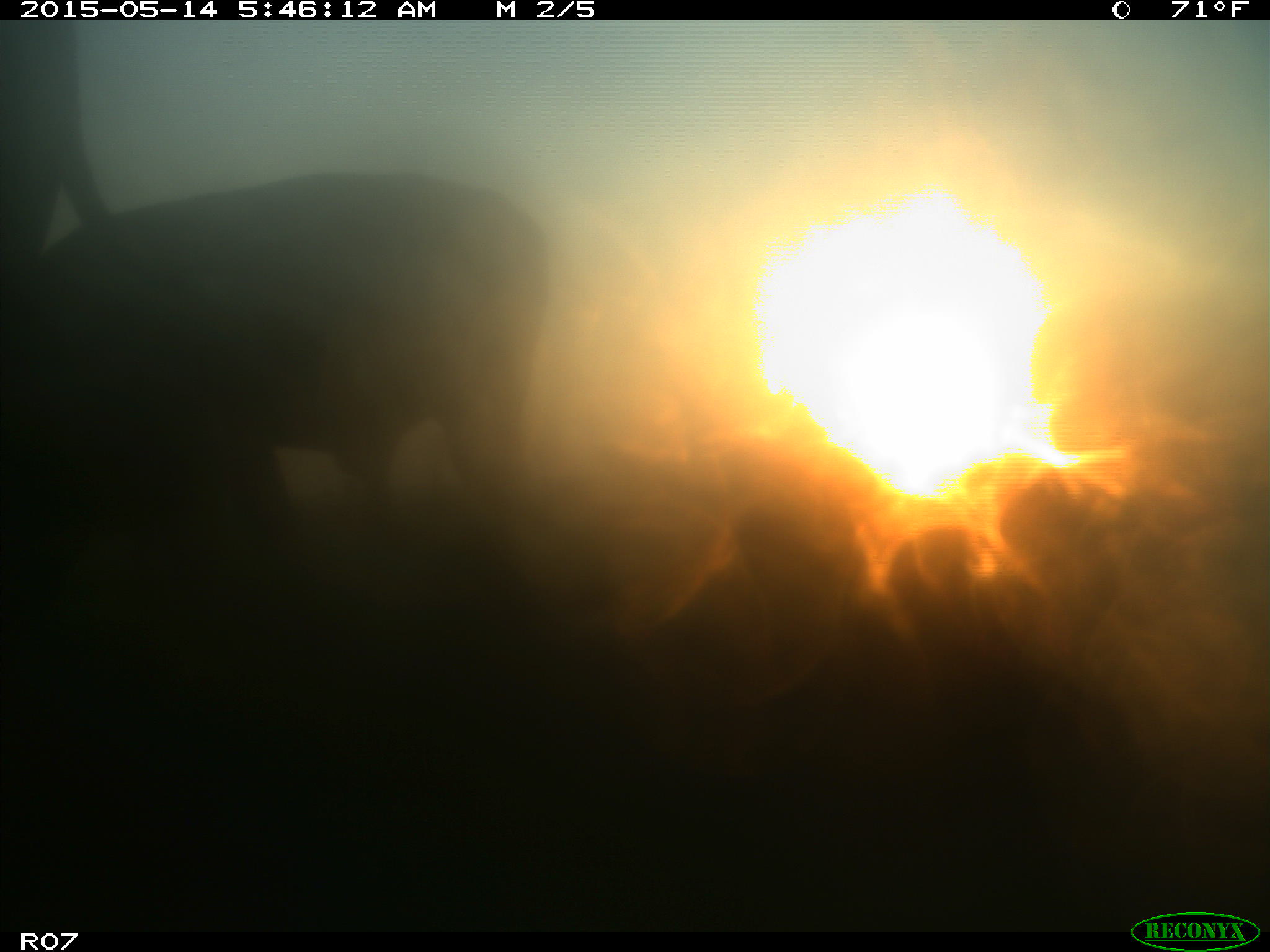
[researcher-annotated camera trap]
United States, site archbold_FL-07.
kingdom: Animalia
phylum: Chordata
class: Mammalia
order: Artiodactyla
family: Bovidae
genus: Bos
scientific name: Bos taurus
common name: domestic cow